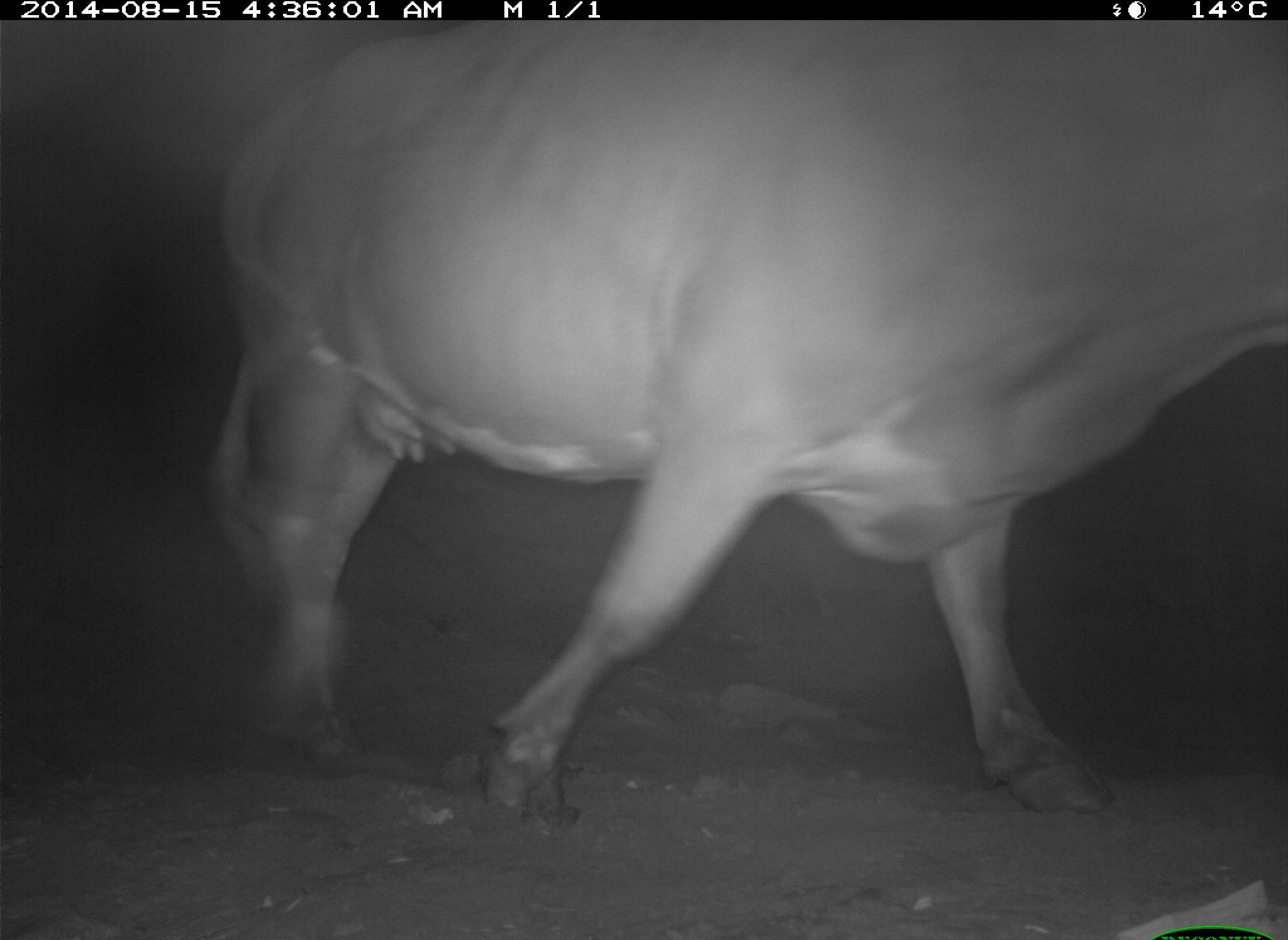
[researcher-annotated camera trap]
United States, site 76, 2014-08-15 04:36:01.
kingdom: Animalia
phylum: Chordata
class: Mammalia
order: Artiodactyla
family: Bovidae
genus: Bos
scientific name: Bos taurus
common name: cow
Cow (Bos taurus).